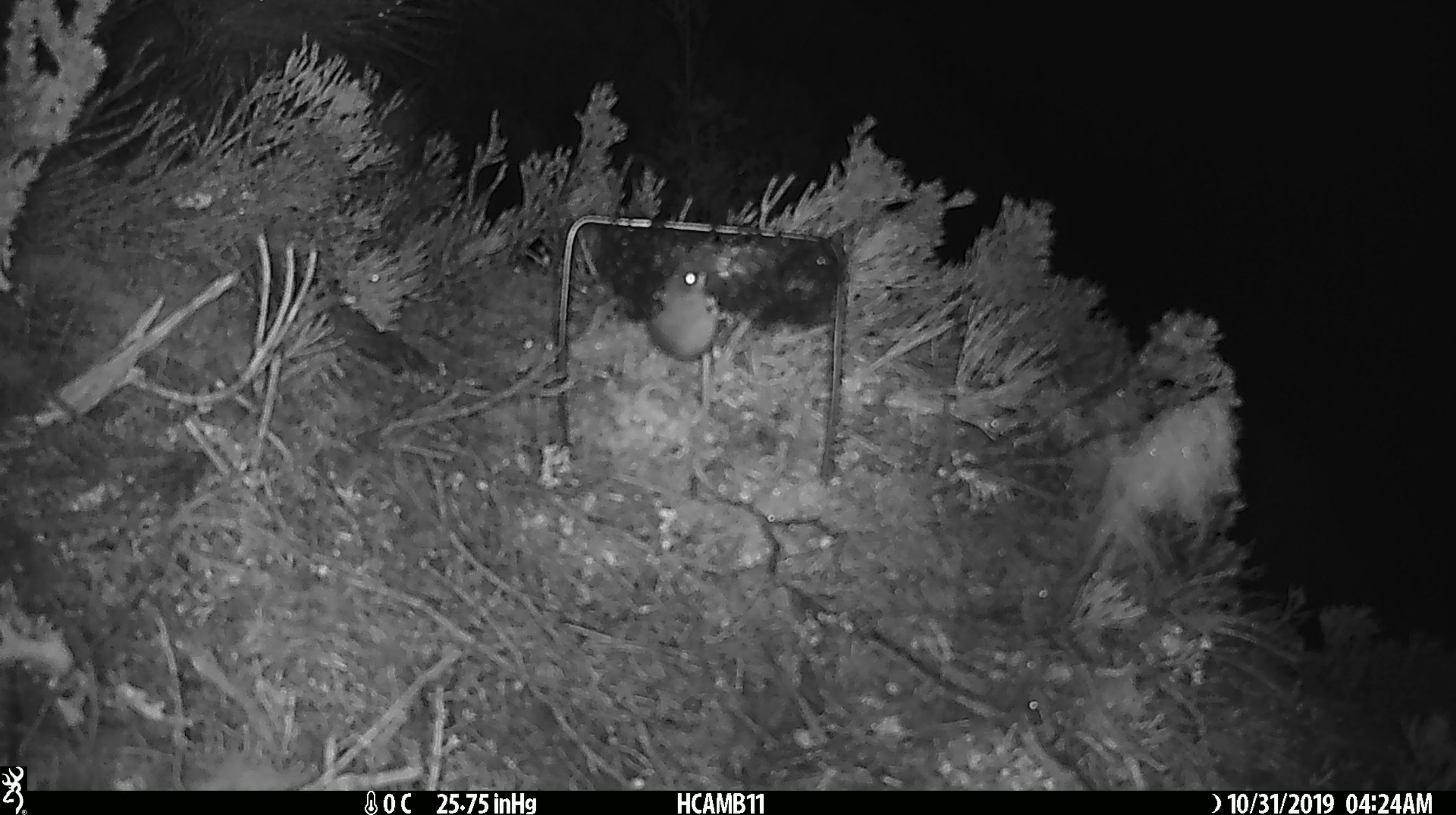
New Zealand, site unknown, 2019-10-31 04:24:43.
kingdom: Animalia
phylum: Chordata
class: Mammalia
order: Rodentia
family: Muridae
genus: Mus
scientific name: Mus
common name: mouse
Mouse (Mus).